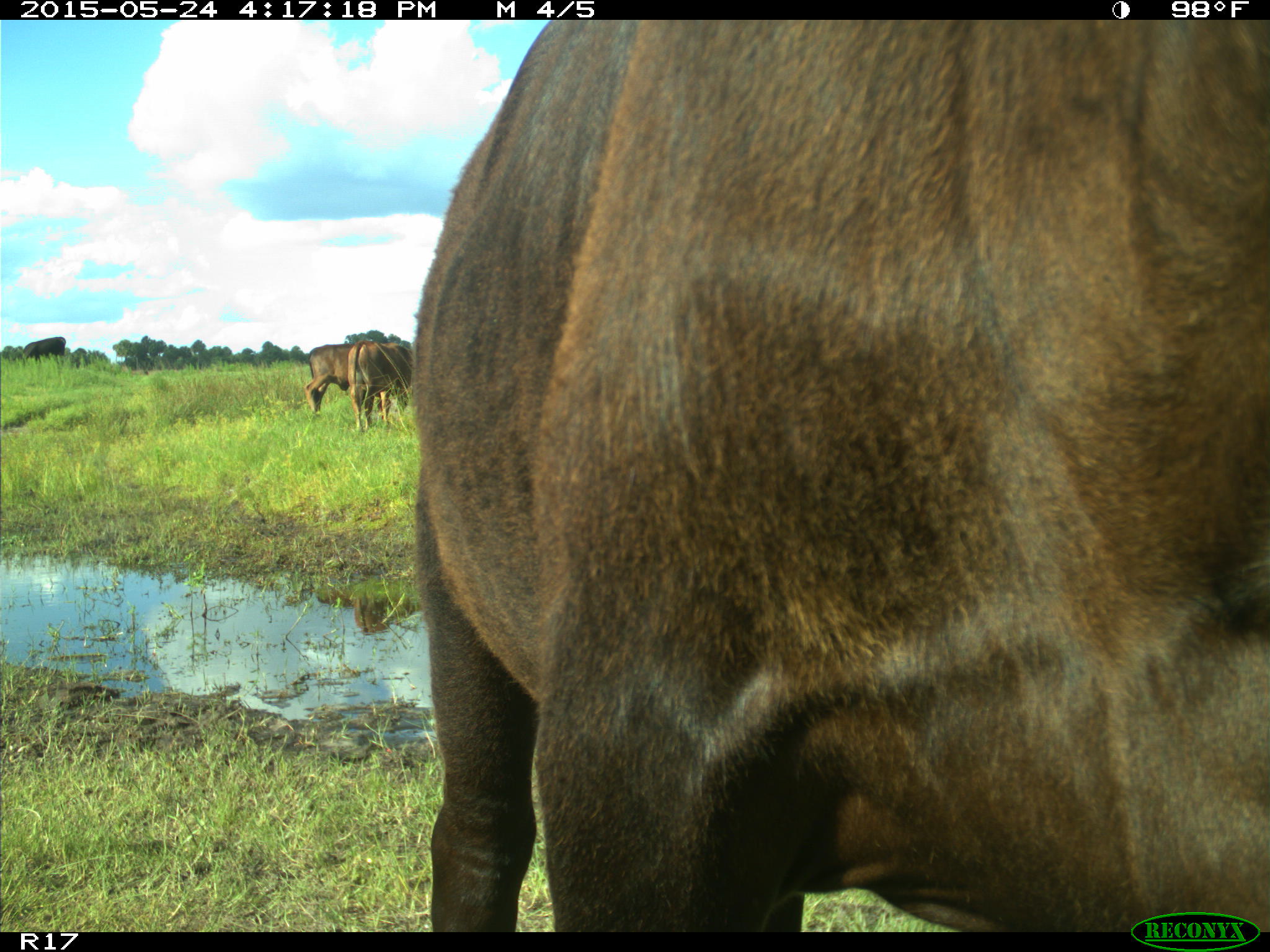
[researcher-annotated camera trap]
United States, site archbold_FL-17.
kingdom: Animalia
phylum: Chordata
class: Mammalia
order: Artiodactyla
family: Bovidae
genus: Bos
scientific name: Bos taurus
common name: domestic cow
Bos taurus (domestic cow).